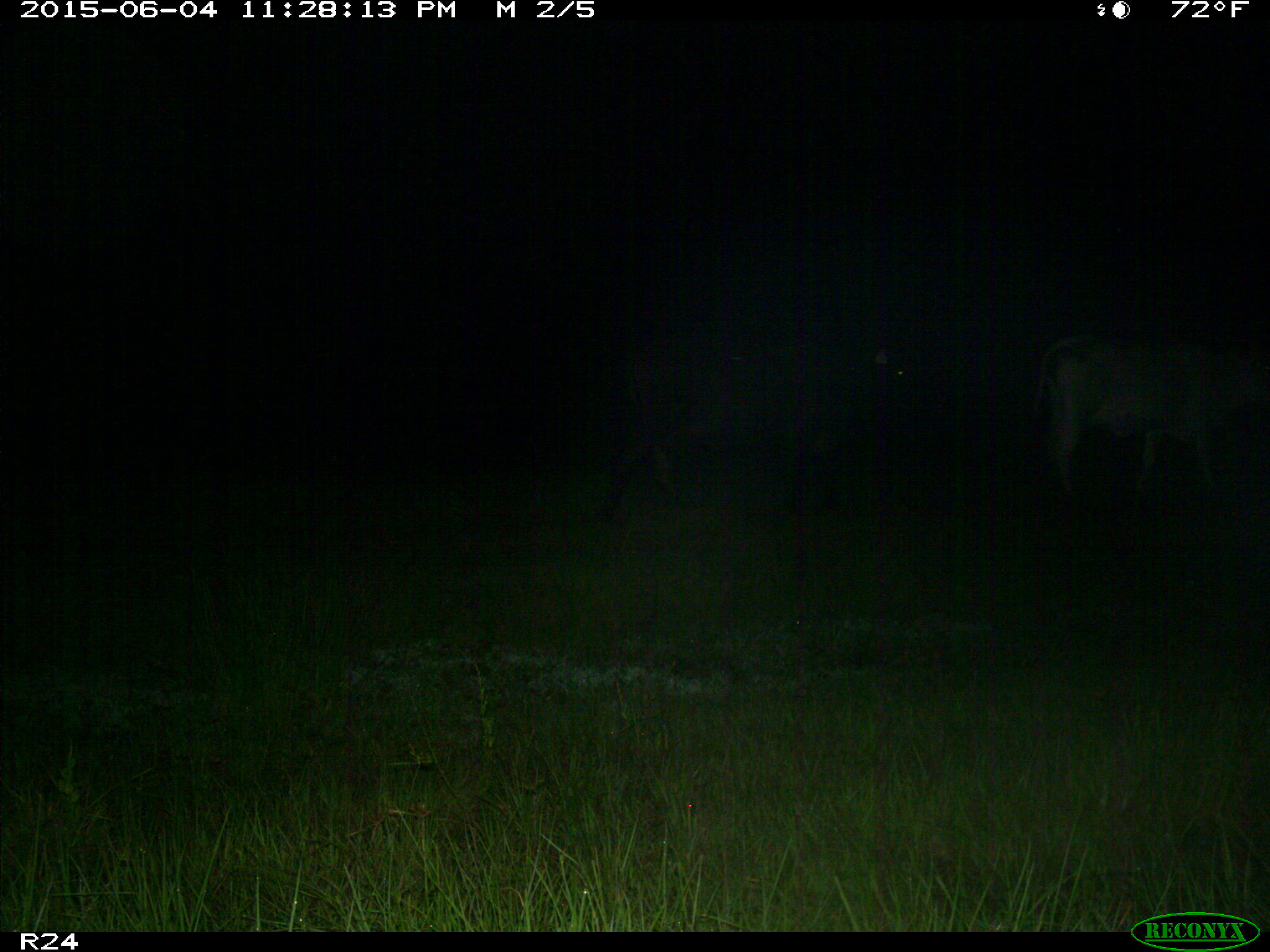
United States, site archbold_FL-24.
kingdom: Animalia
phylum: Chordata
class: Mammalia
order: Artiodactyla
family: Bovidae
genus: Bos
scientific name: Bos taurus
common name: domestic cow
Bos taurus (domestic cow).